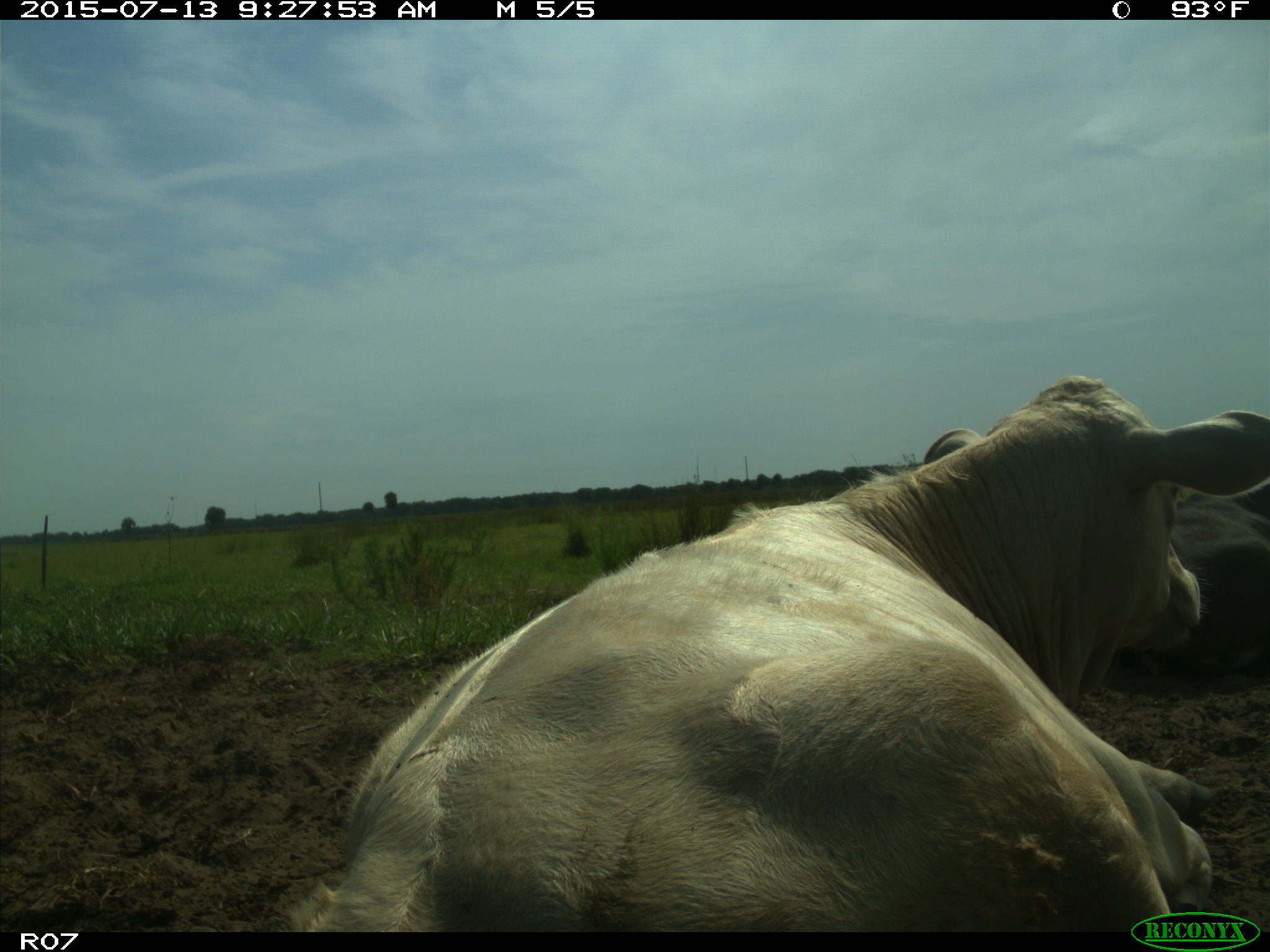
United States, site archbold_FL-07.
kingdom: Animalia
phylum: Chordata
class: Mammalia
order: Artiodactyla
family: Bovidae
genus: Bos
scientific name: Bos taurus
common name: domestic cow